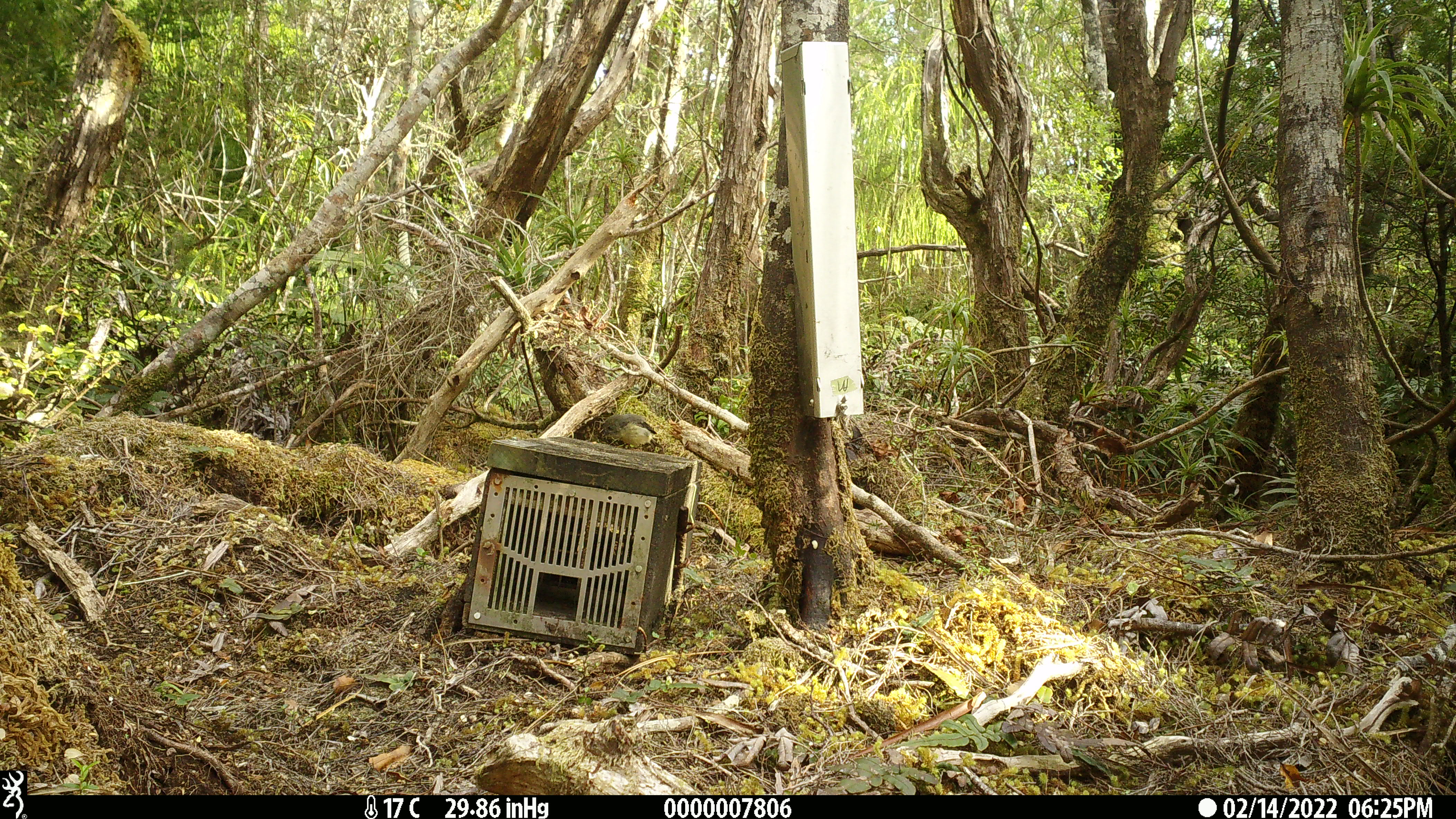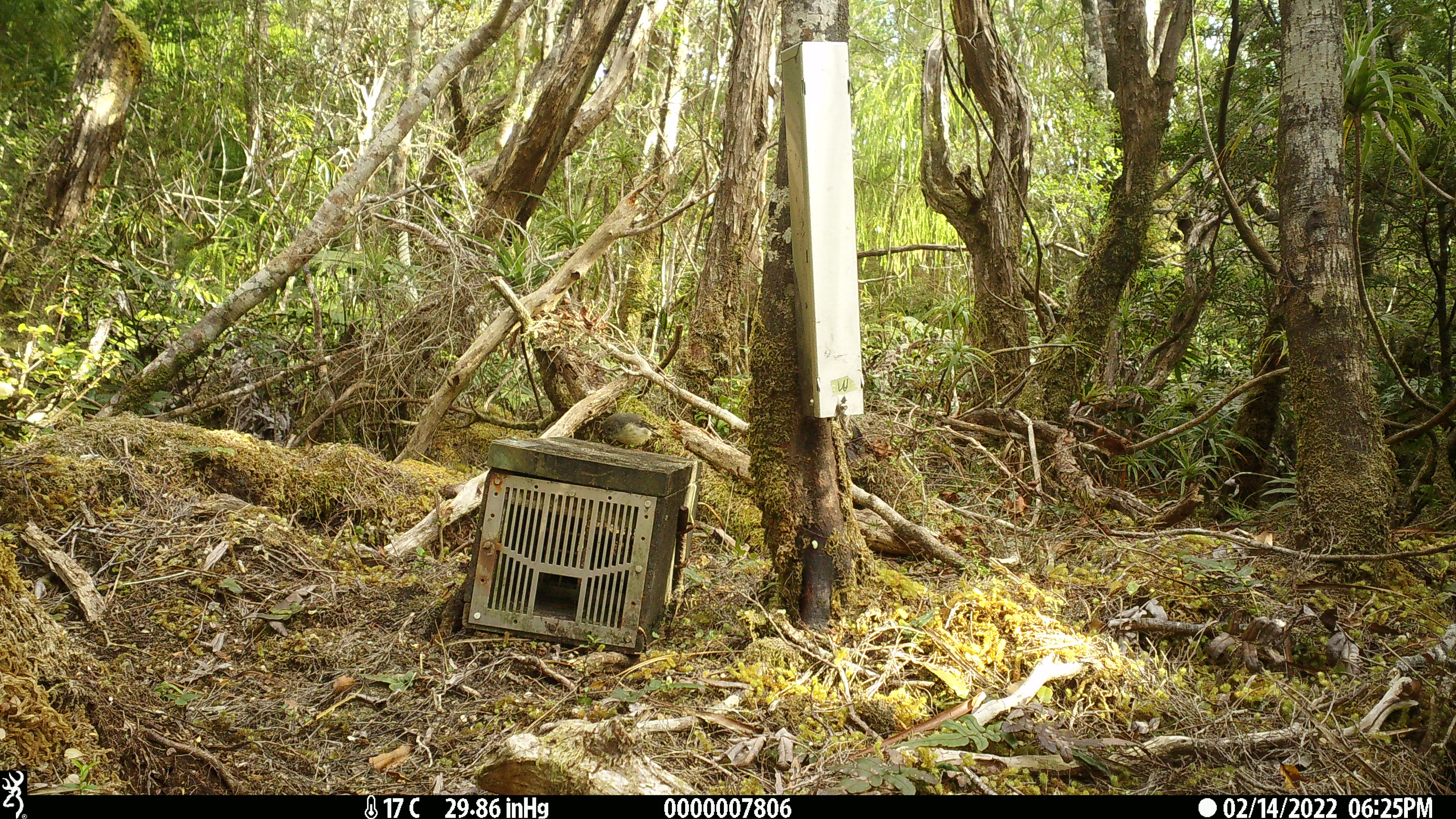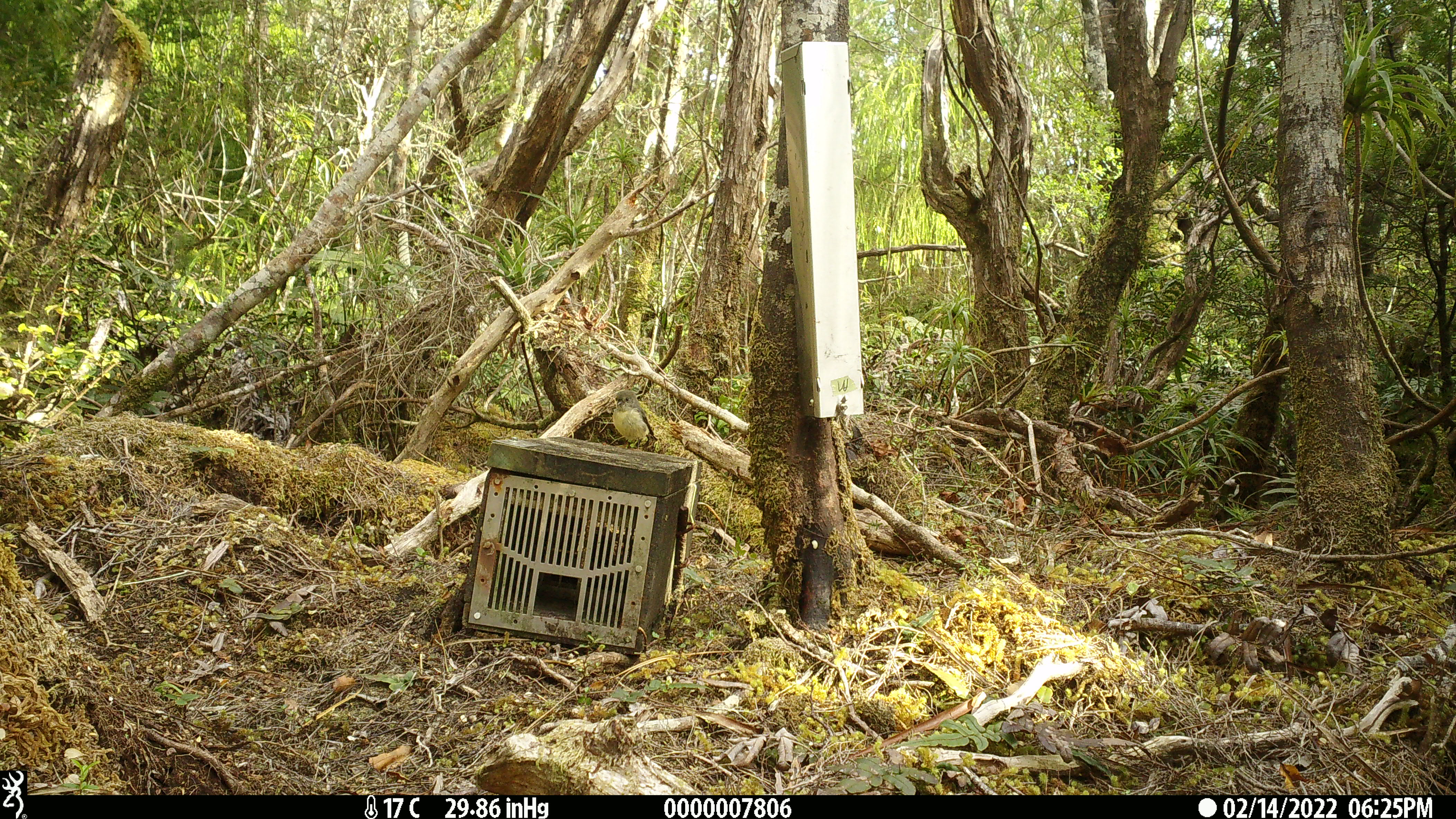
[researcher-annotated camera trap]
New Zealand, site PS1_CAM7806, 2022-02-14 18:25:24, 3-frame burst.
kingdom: Animalia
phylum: Chordata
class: Aves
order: Passeriformes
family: Petroicidae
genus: Petroica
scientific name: Petroica macrocephala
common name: tomtit